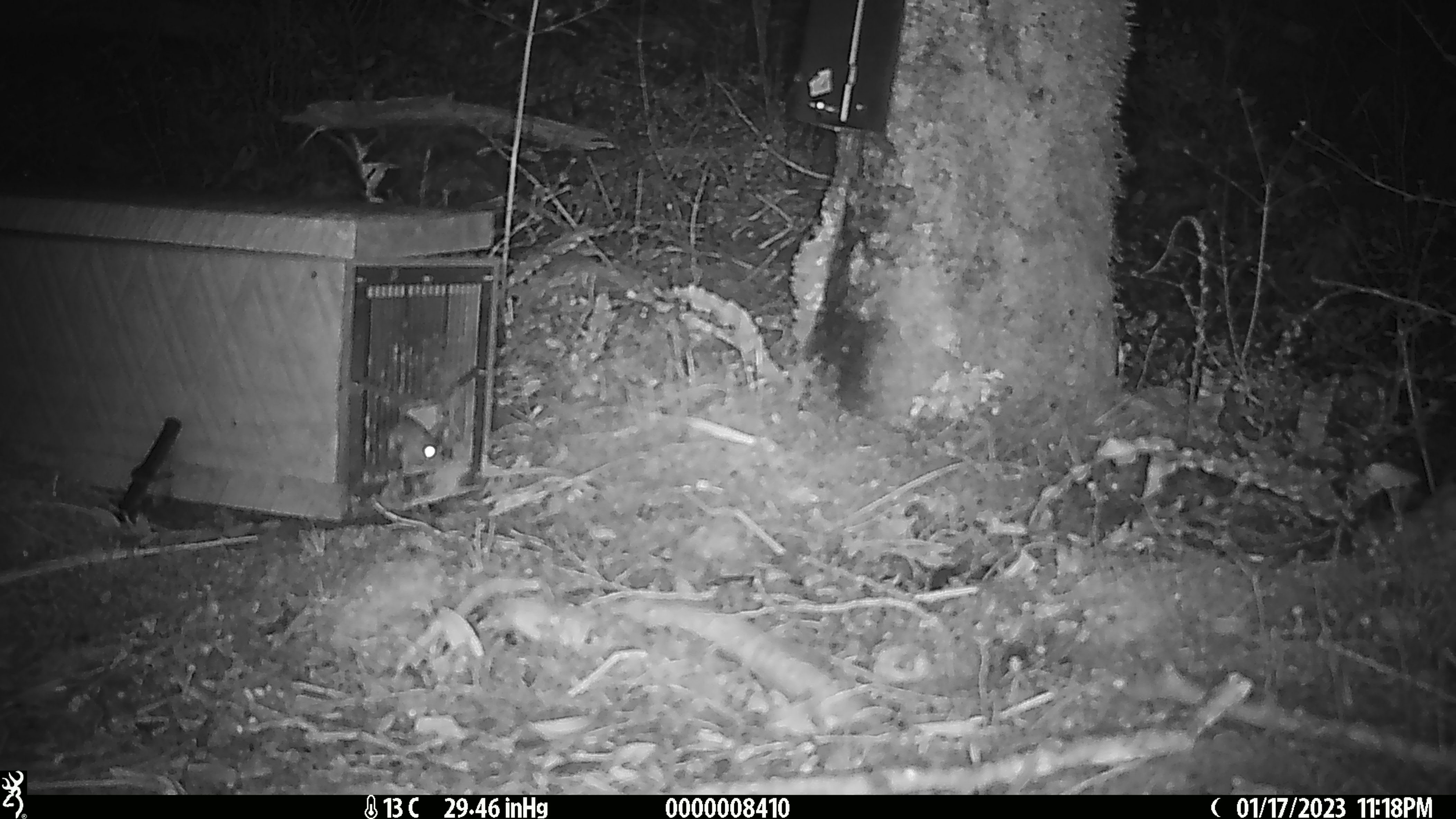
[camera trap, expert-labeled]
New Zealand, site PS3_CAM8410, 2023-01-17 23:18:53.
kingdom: Animalia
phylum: Chordata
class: Mammalia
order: Rodentia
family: Muridae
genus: Mus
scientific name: Mus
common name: mouse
Mouse (Mus).